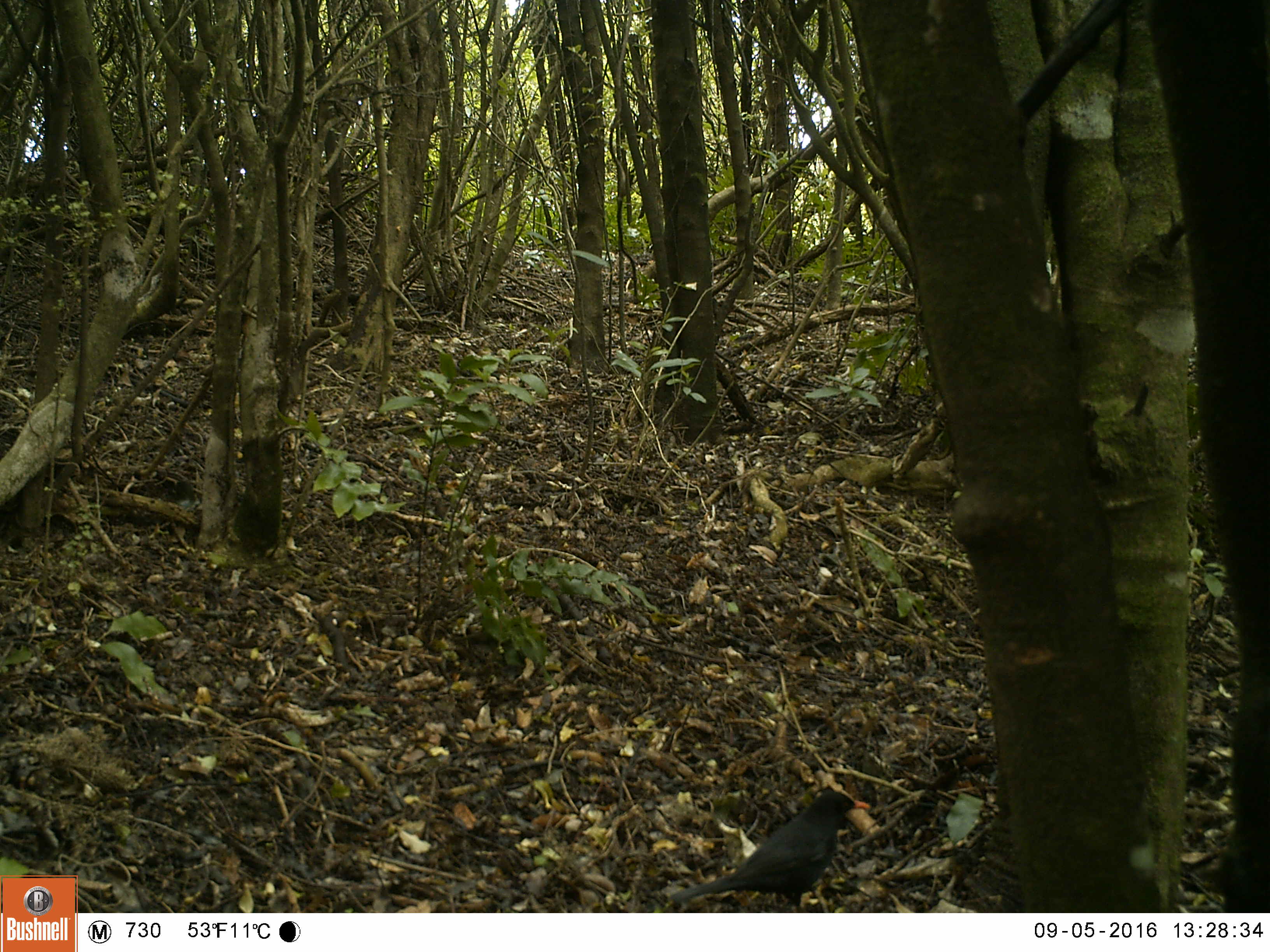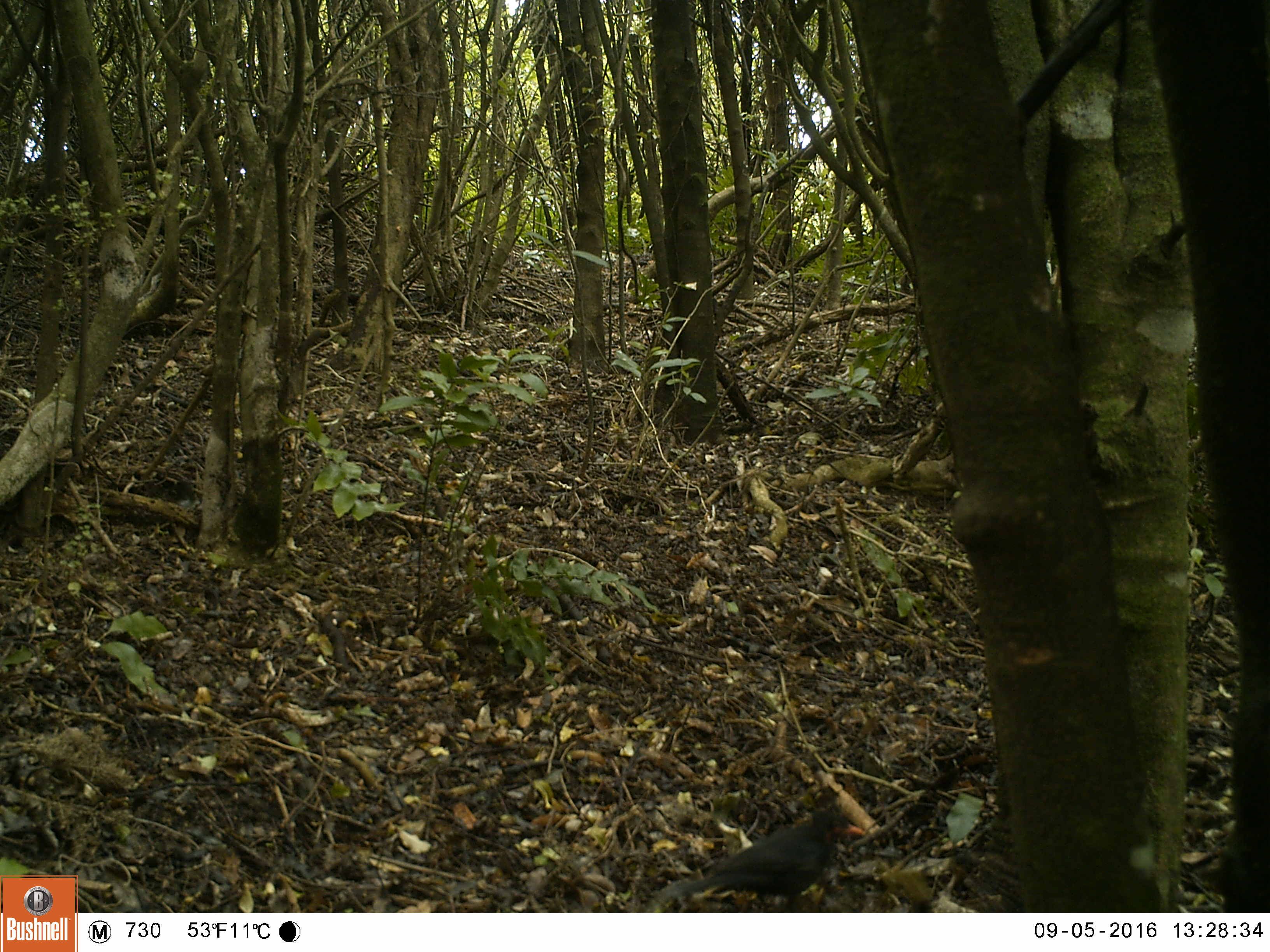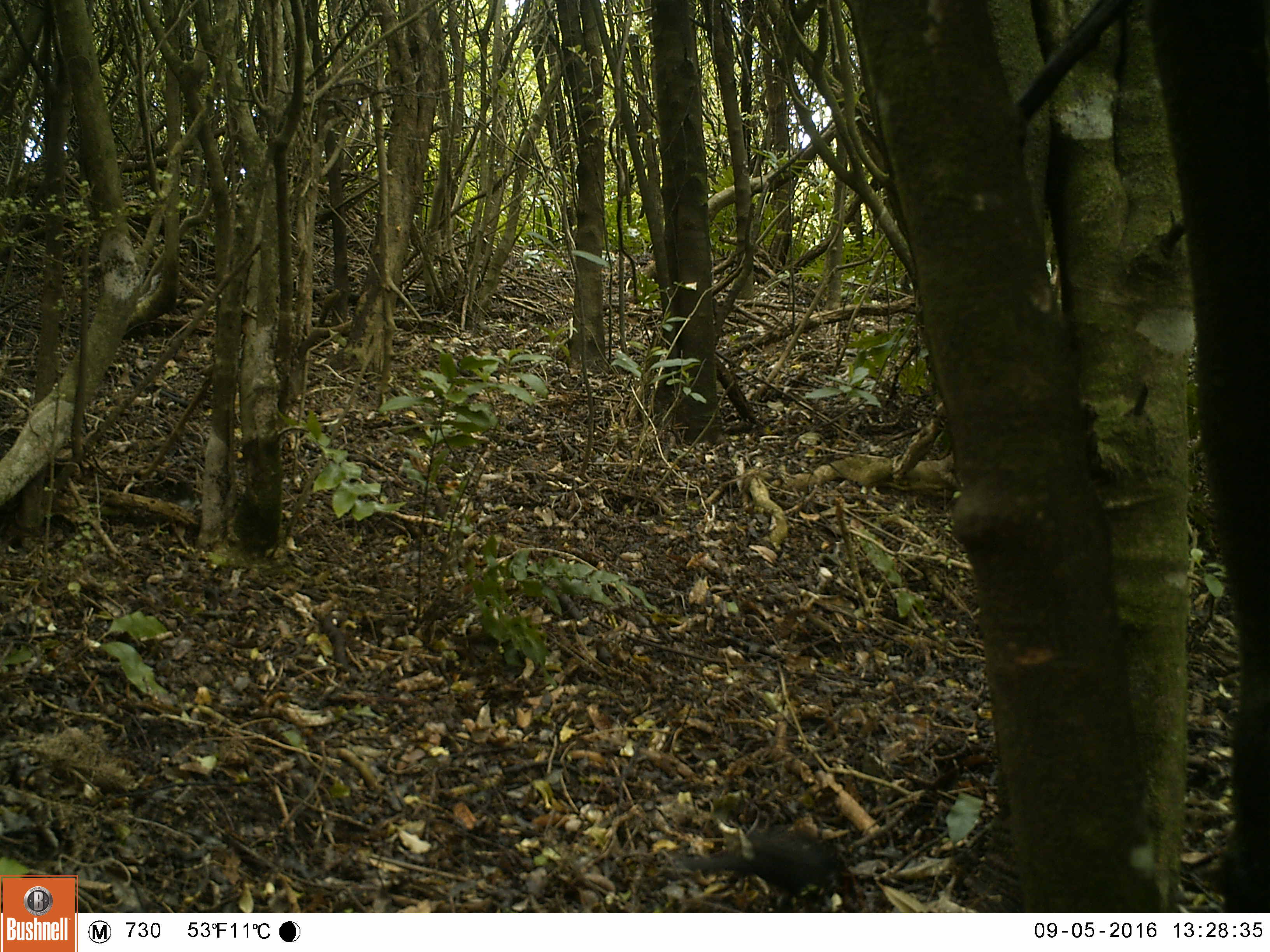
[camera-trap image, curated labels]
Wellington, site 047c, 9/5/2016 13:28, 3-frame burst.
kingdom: Animalia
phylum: Chordata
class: Aves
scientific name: Aves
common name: bird